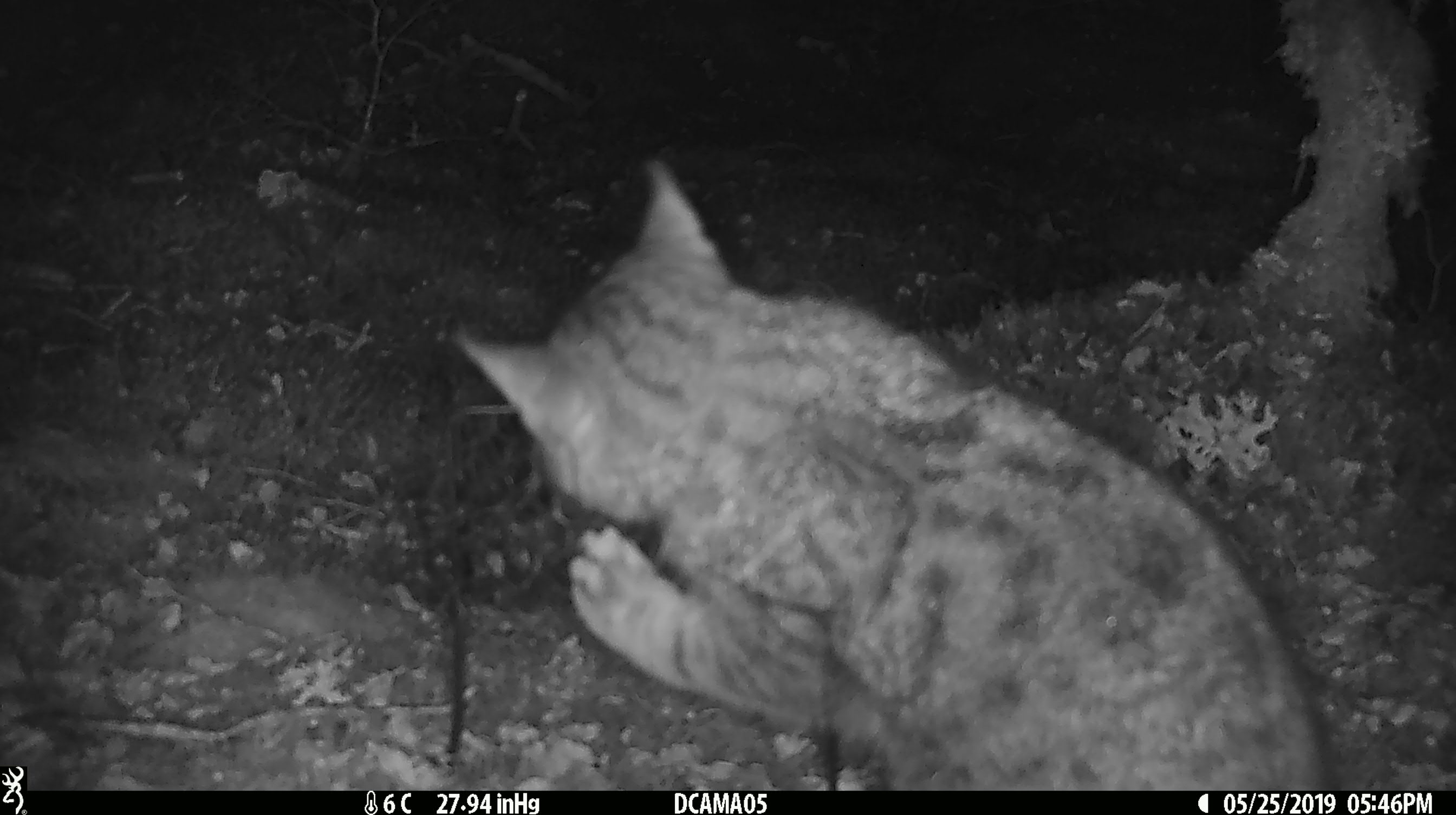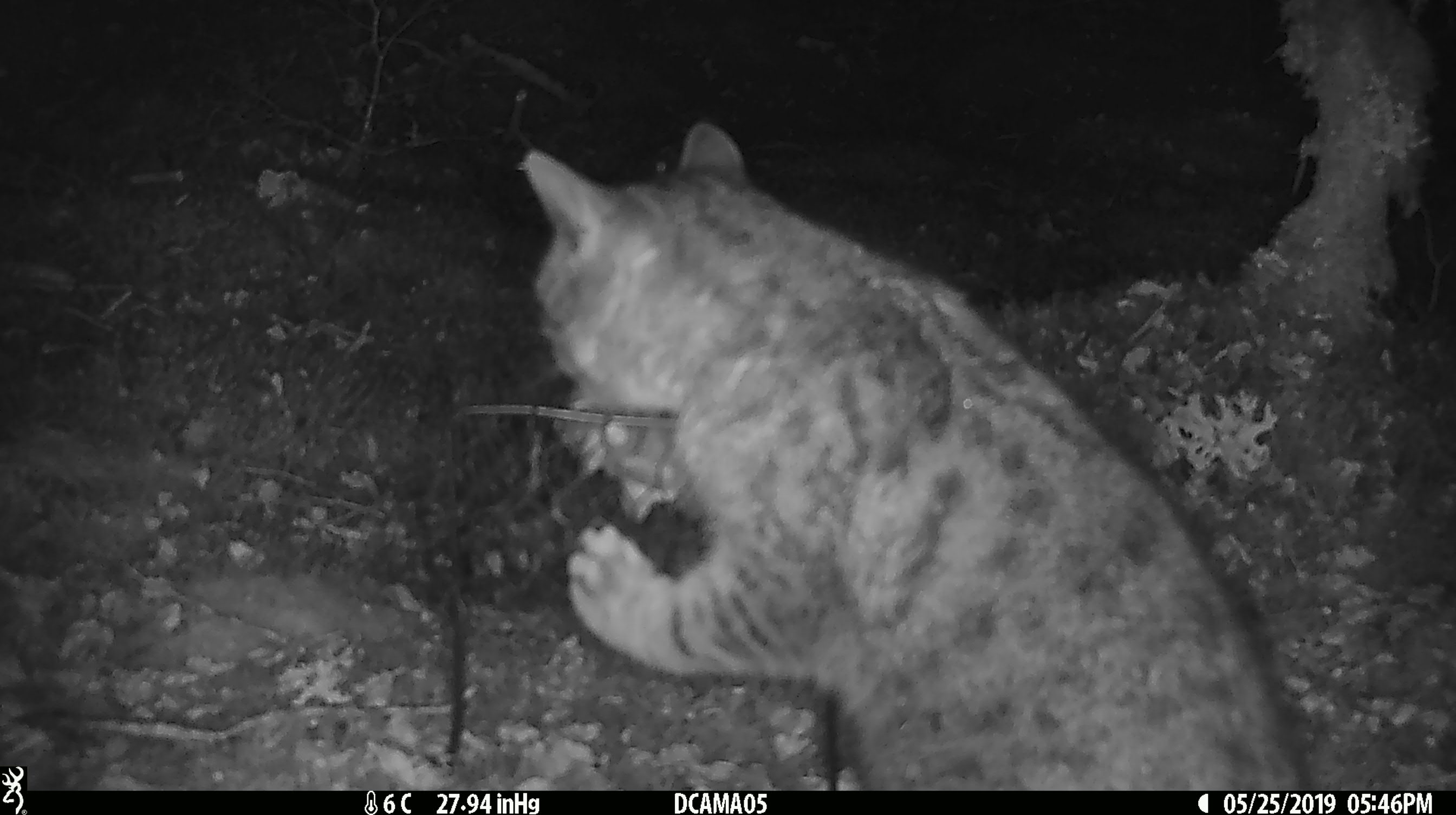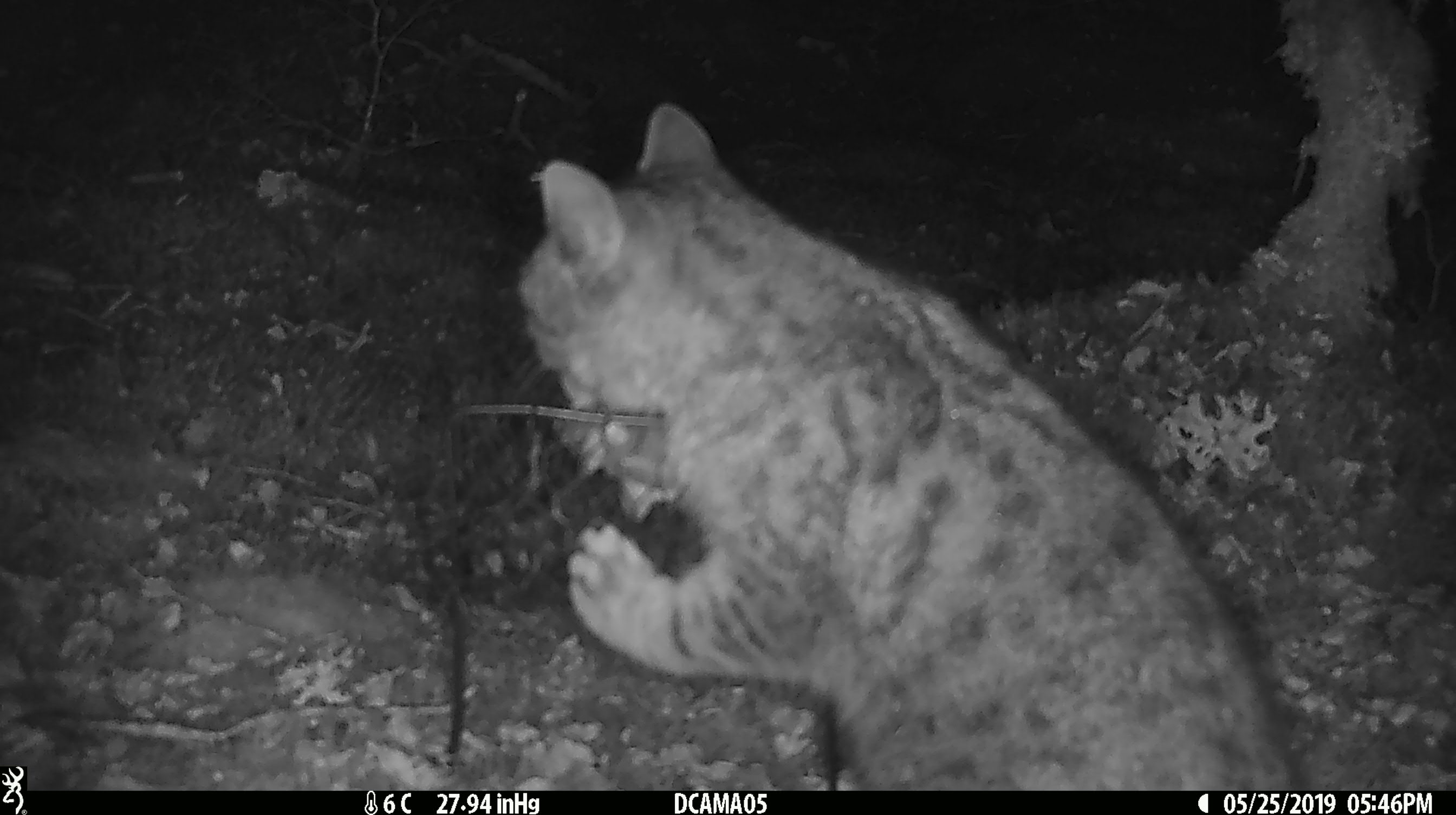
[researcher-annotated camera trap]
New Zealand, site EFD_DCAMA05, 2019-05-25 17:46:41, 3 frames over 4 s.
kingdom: Animalia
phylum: Chordata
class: Mammalia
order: Carnivora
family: Felidae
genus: Felis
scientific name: Felis catus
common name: domestic cat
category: cat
Cat (domestic cat) (Felis catus).